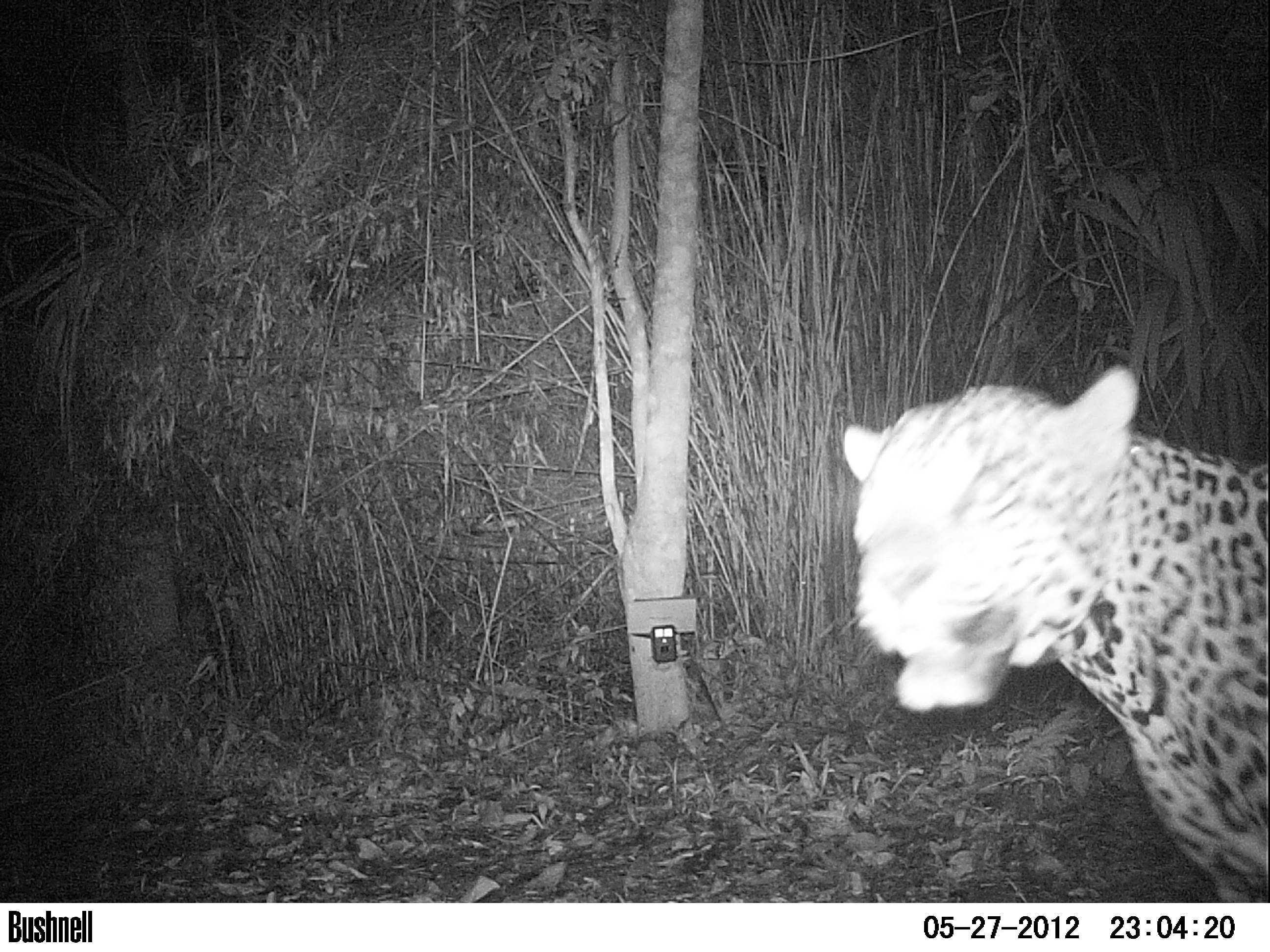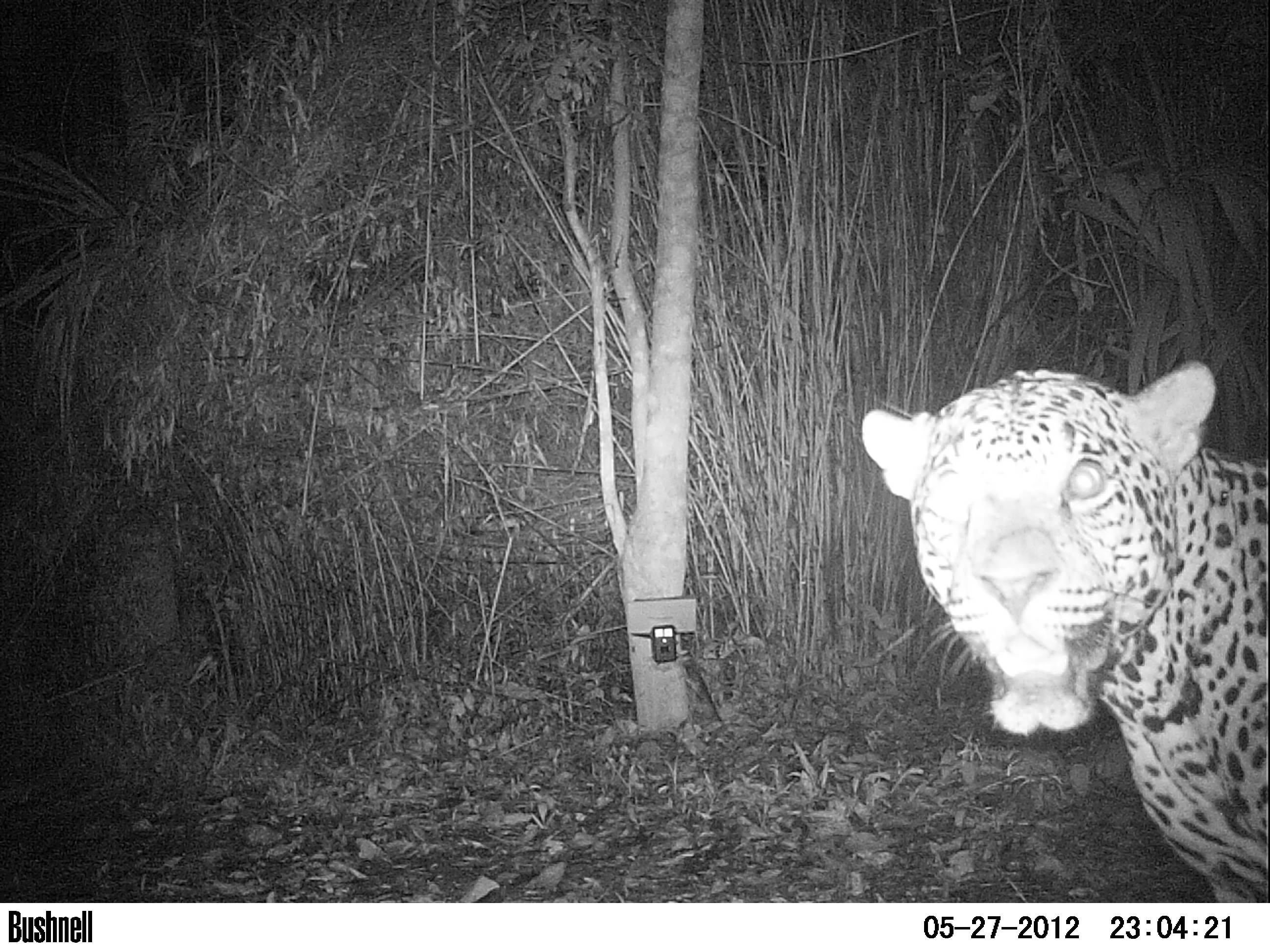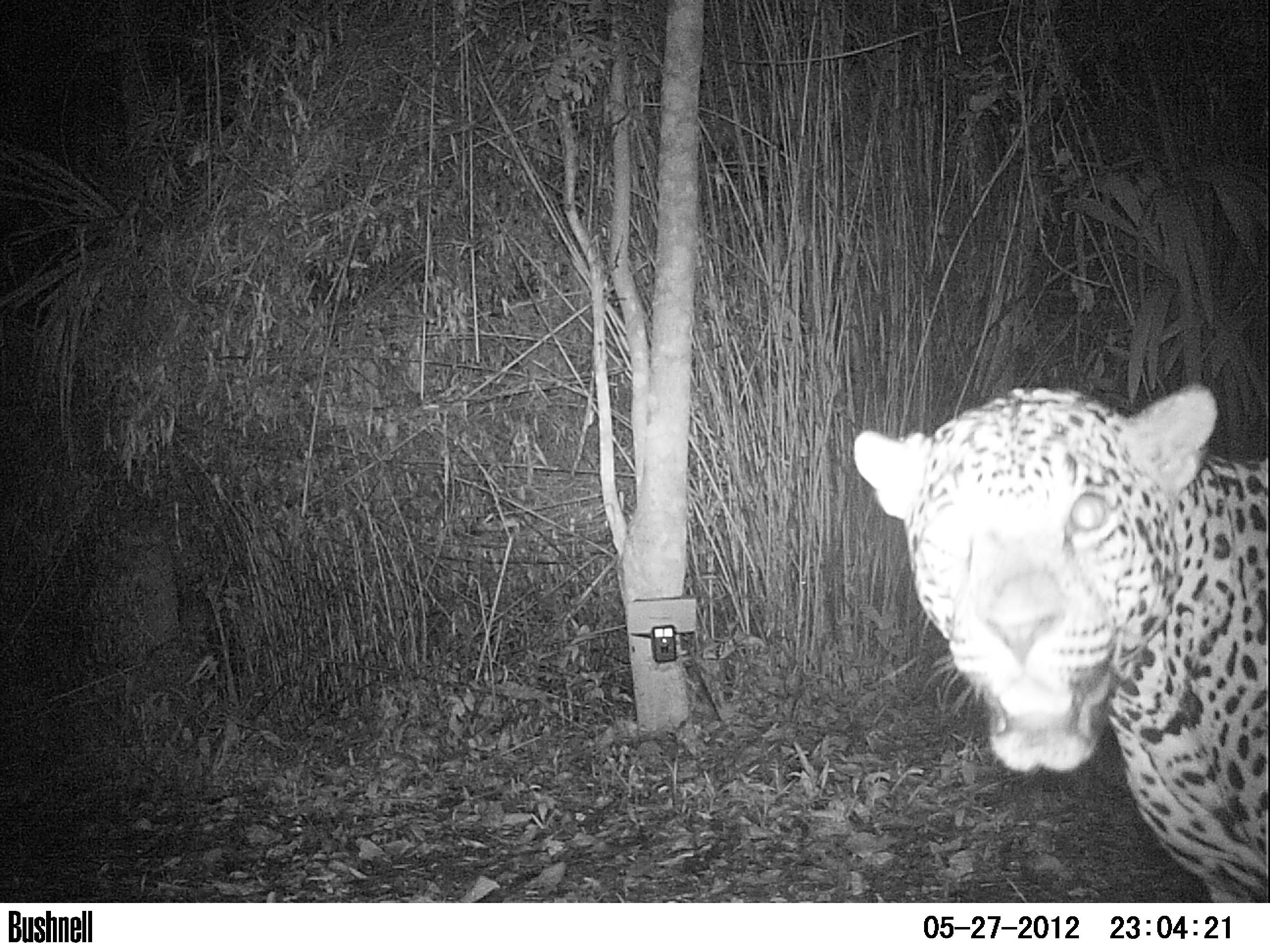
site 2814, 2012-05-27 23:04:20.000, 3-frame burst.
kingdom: Animalia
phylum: Chordata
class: Mammalia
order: Carnivora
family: Felidae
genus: Panthera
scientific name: Panthera onca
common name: jaguar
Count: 1.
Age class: adult.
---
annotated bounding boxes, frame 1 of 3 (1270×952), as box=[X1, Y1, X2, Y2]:
panthera onca: box=[837, 367, 1269, 901]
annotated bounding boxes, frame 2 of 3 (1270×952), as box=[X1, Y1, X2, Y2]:
panthera onca: box=[858, 357, 1270, 899]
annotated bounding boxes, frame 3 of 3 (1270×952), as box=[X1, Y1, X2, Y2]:
panthera onca: box=[851, 381, 1268, 903]